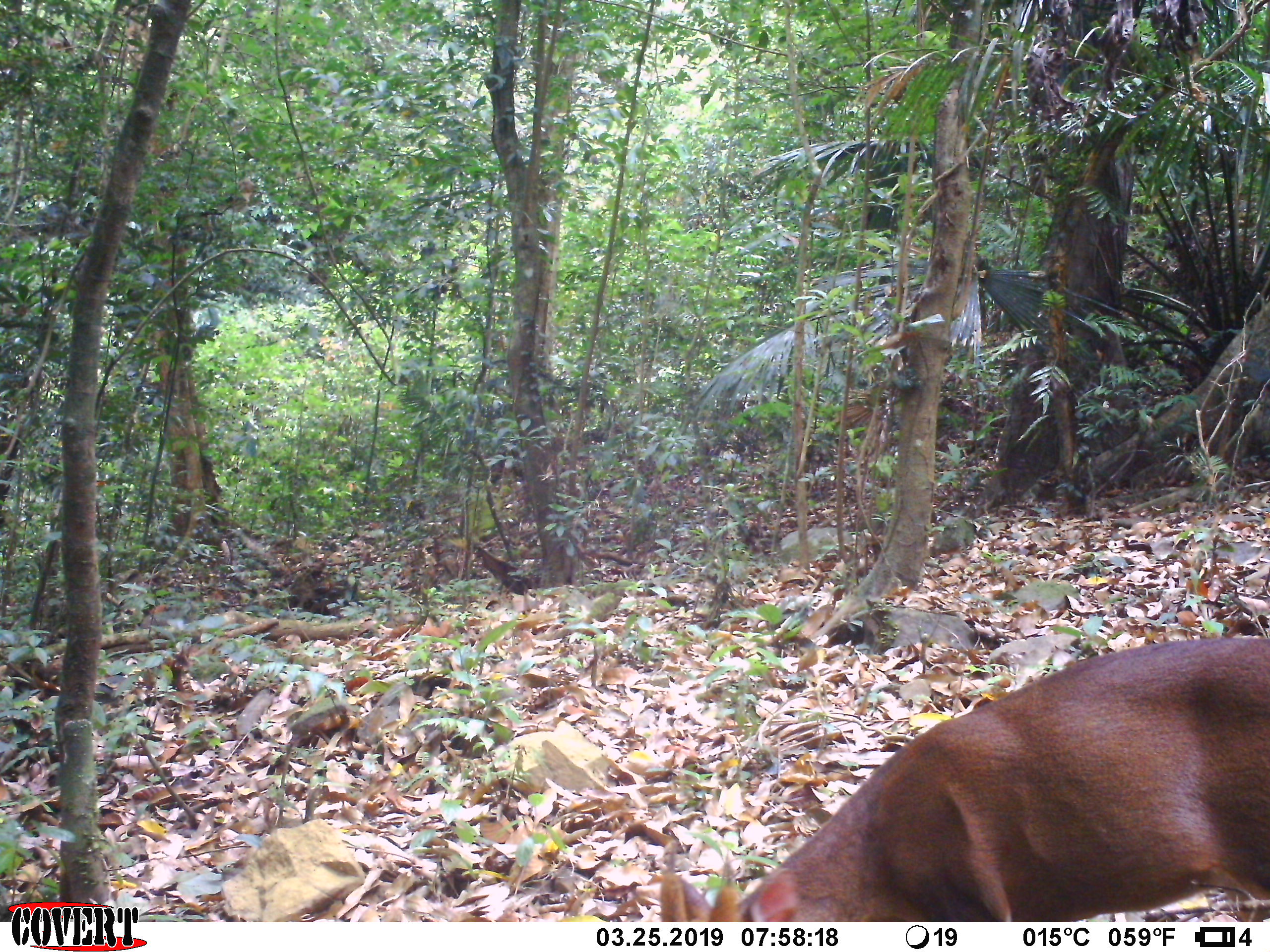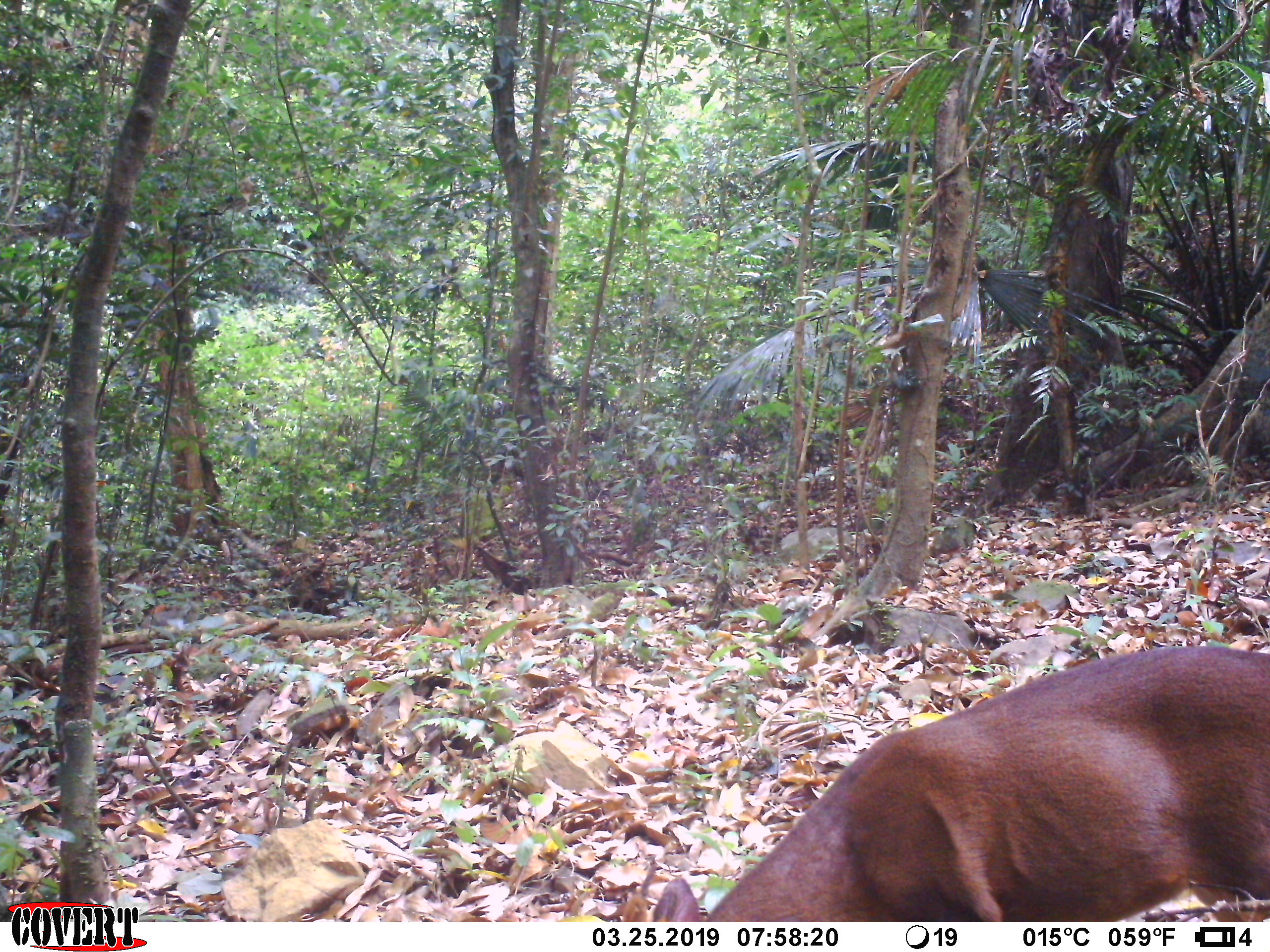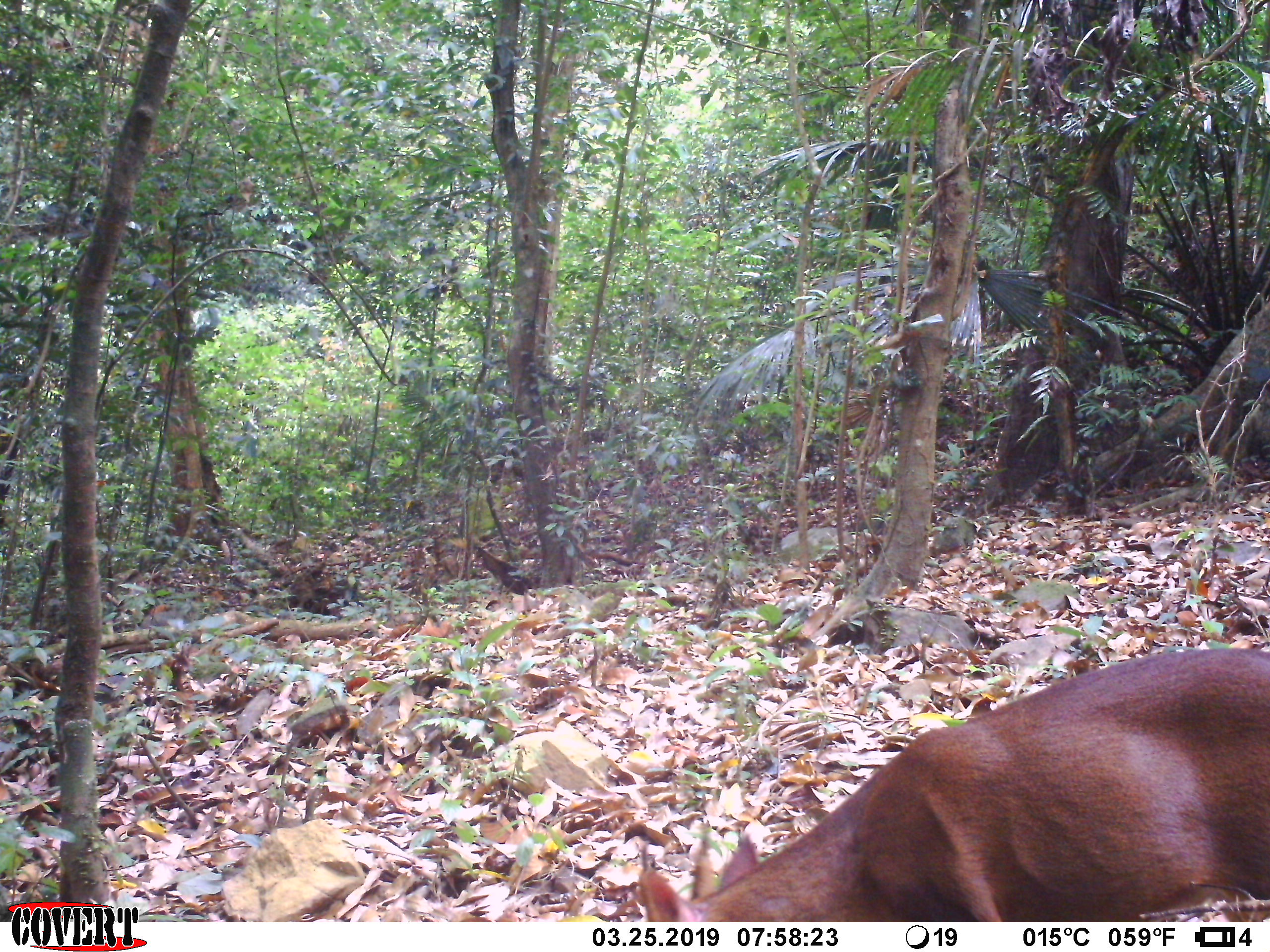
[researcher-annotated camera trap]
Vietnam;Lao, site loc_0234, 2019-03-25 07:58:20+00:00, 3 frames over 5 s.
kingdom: Animalia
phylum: Chordata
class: Mammalia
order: Artiodactyla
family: Cervidae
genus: Muntiacus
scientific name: Muntiacus vuquangensis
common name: large-antlered muntjac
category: large antlered muntjac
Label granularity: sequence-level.